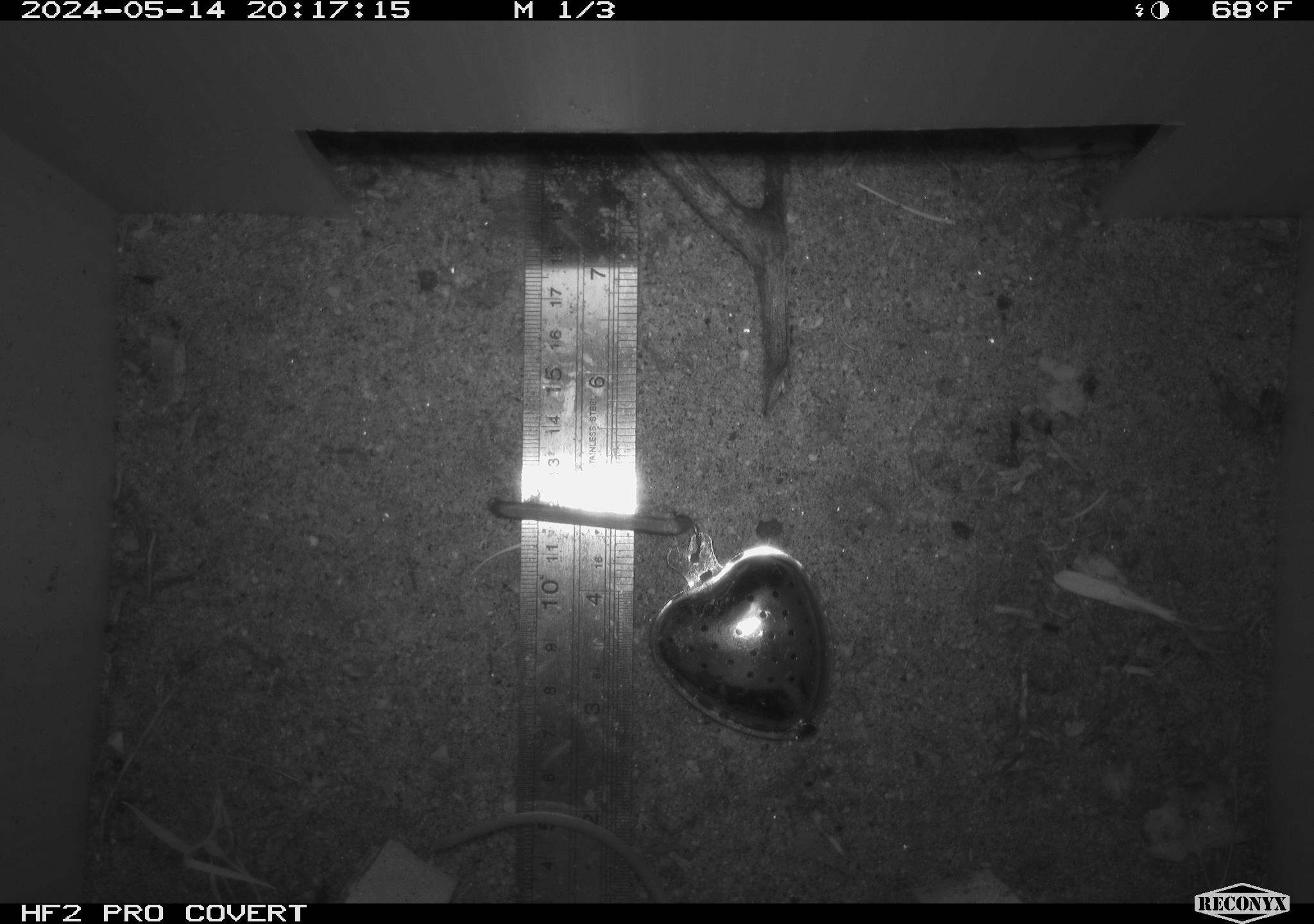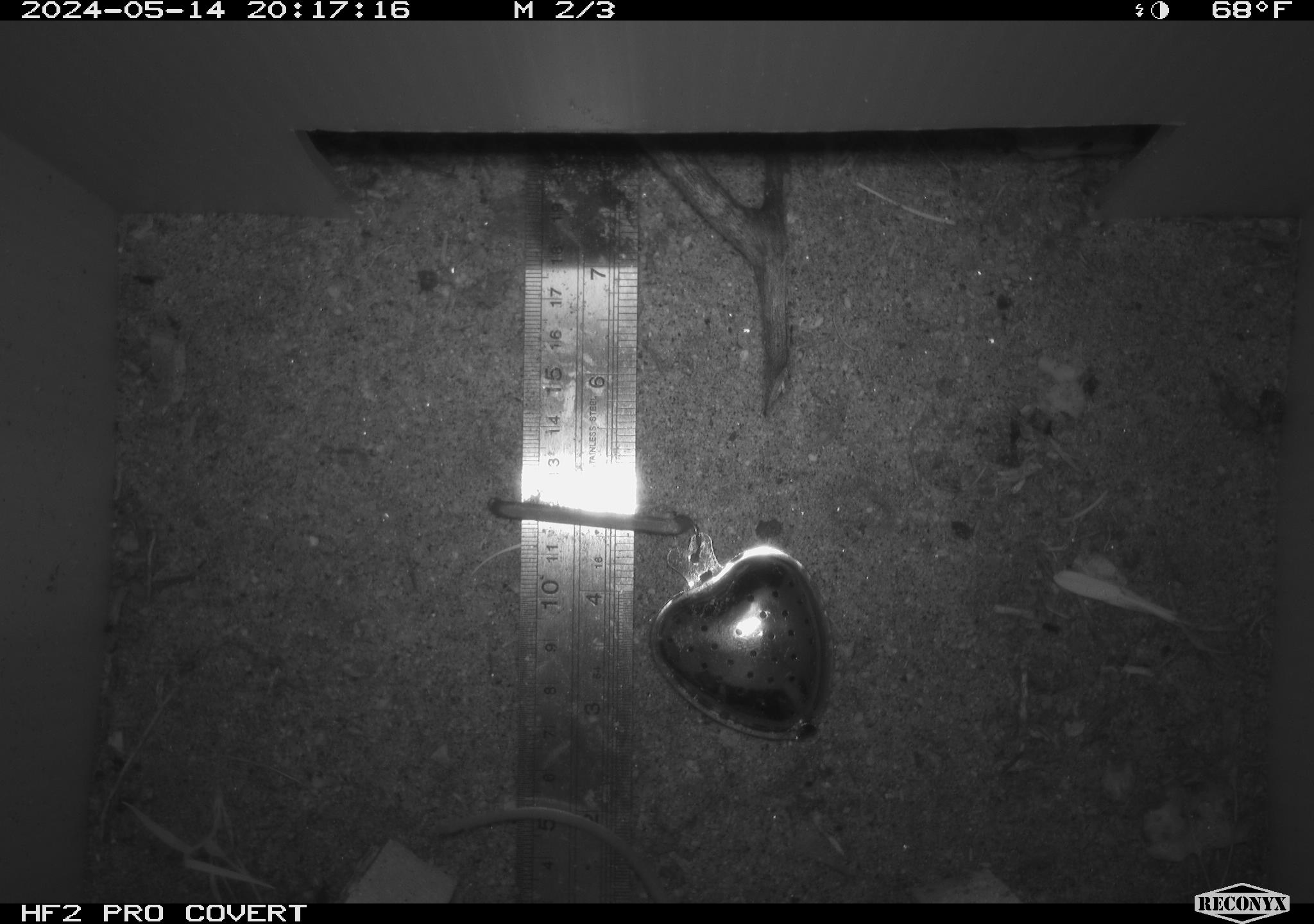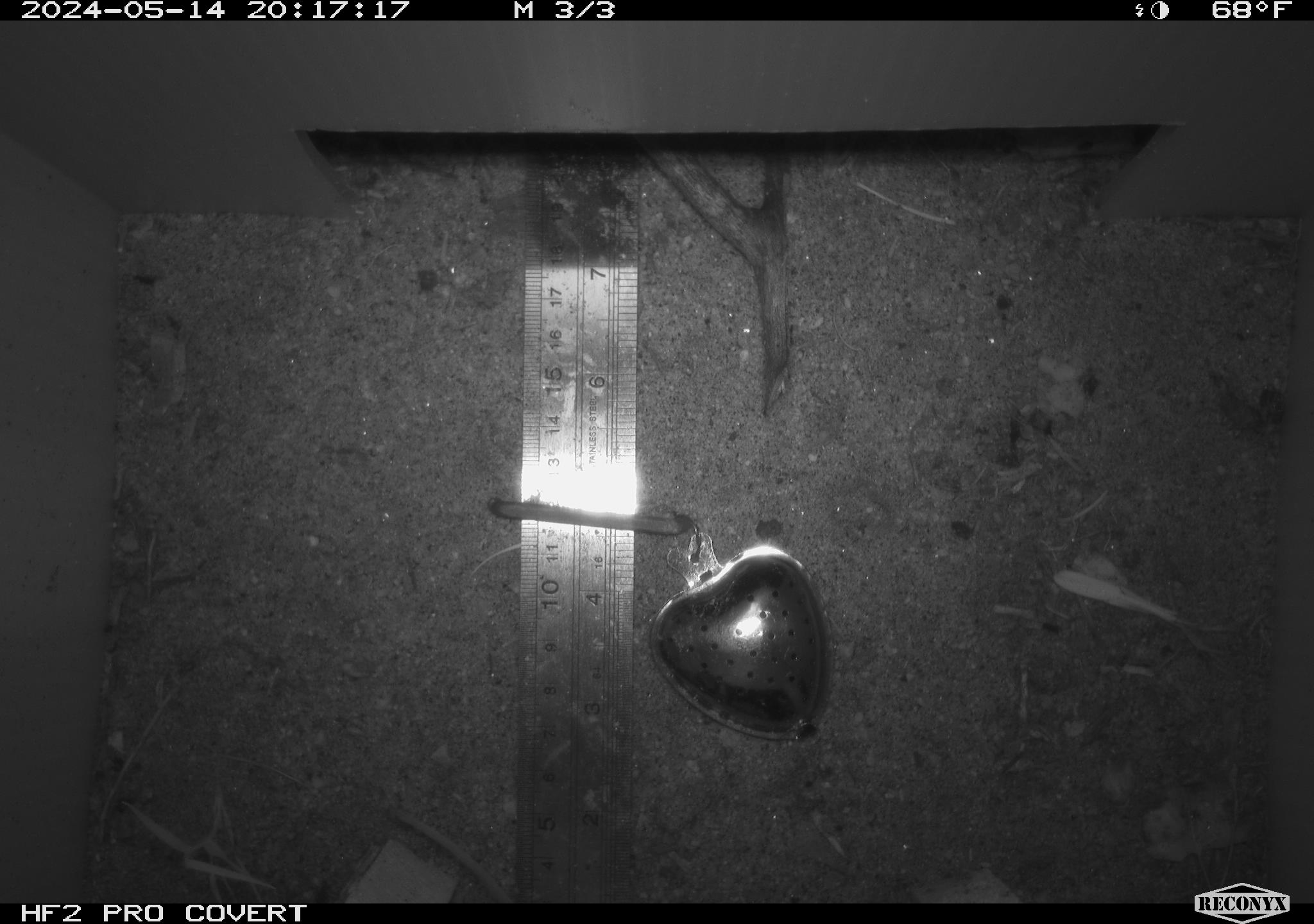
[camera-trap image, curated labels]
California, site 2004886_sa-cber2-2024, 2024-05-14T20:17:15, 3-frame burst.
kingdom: Animalia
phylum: Chordata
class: Mammalia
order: Rodentia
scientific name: Rodentia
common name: mouse species